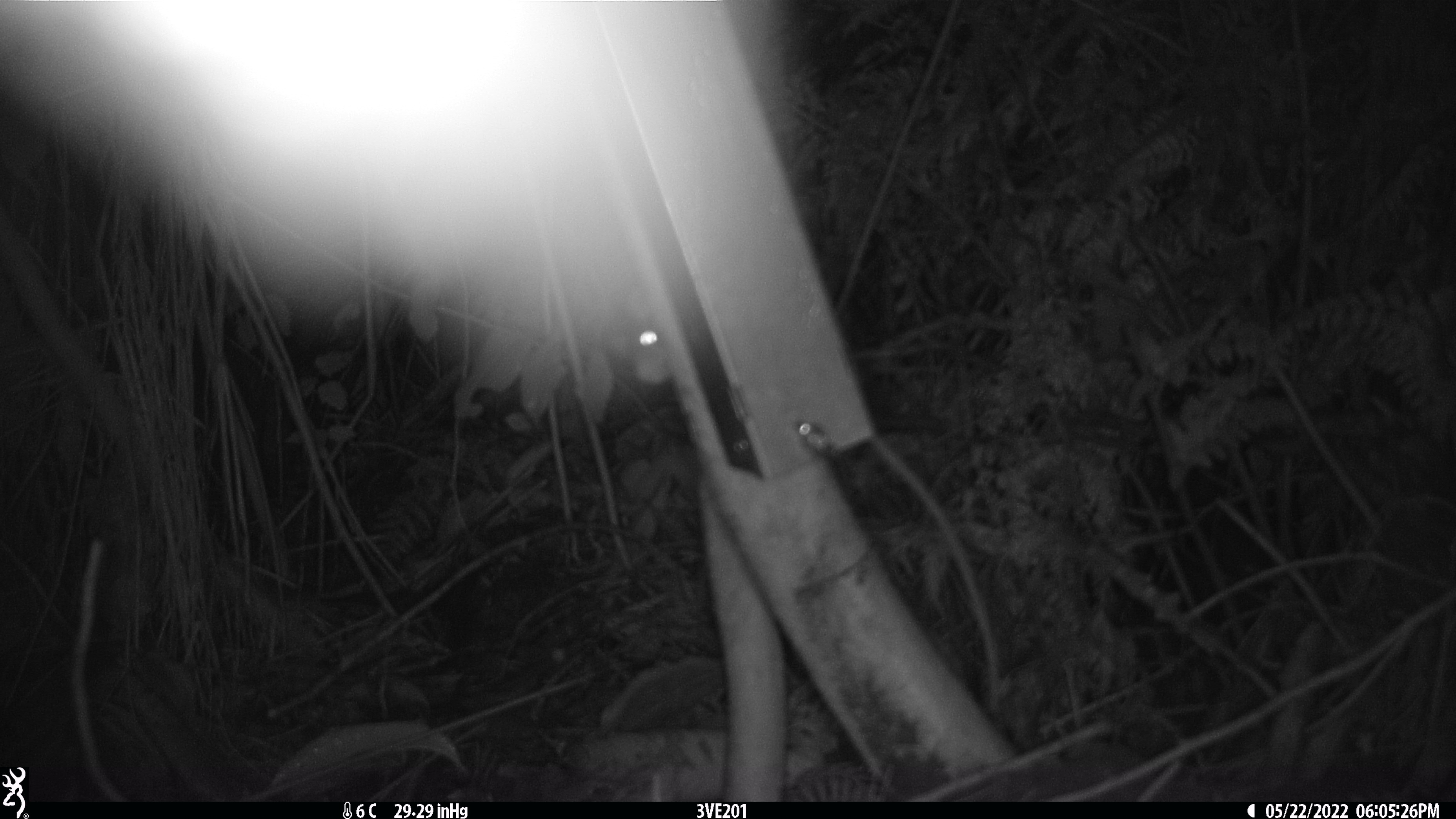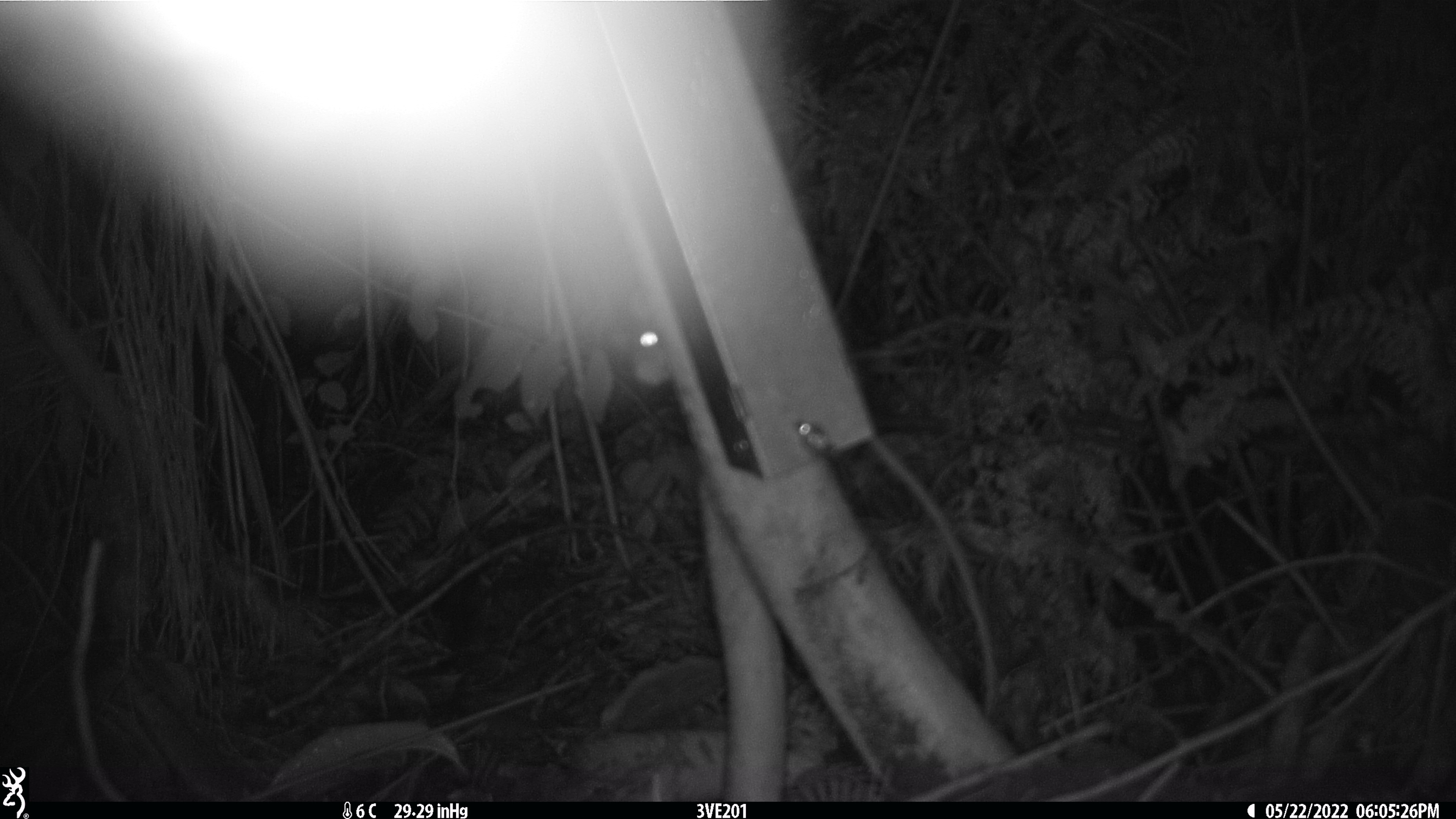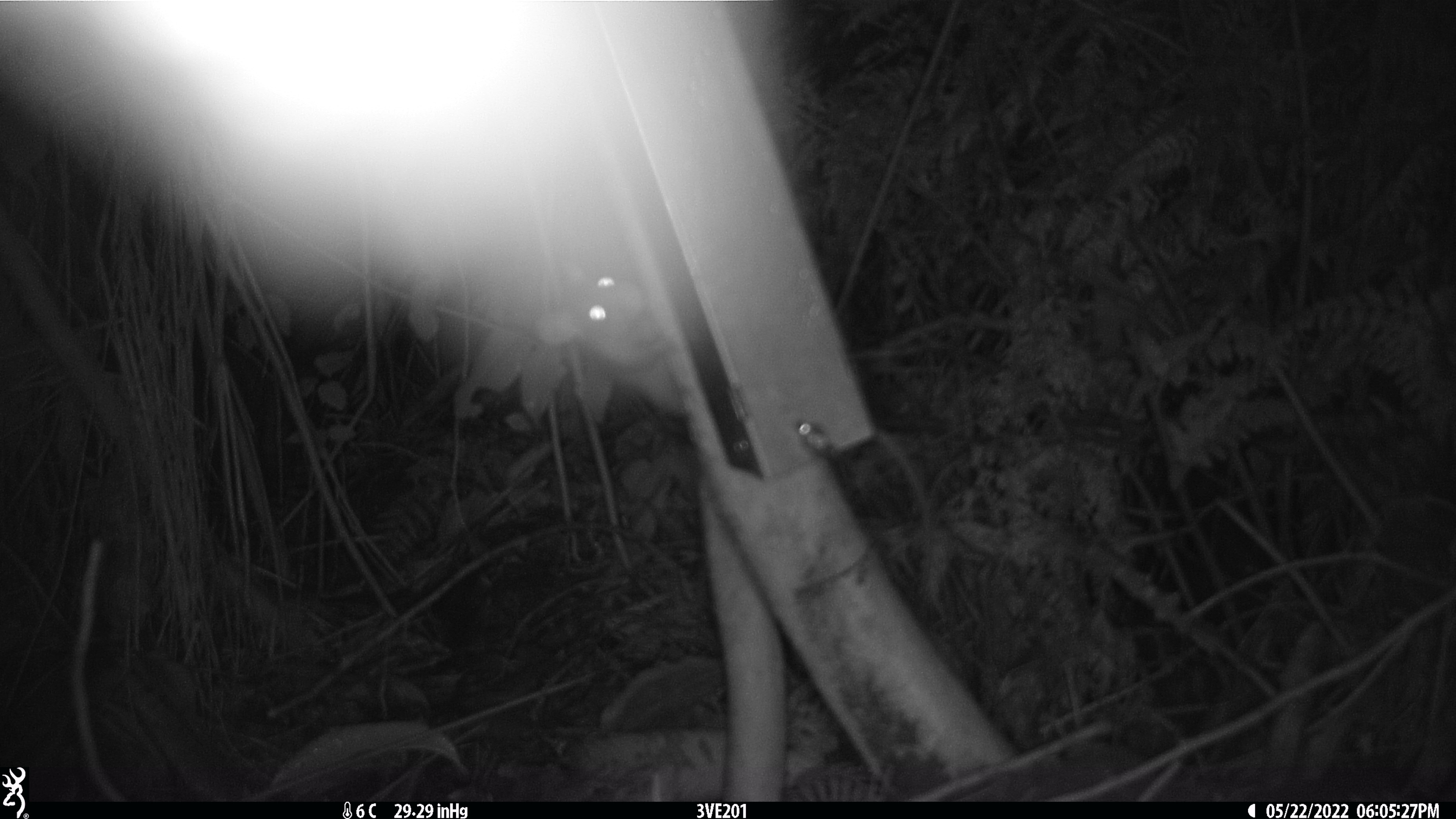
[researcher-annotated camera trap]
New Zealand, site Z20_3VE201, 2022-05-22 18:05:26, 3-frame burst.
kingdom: Animalia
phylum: Chordata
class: Mammalia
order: Rodentia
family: Muridae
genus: Rattus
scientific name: Rattus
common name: rat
Rat (Rattus).